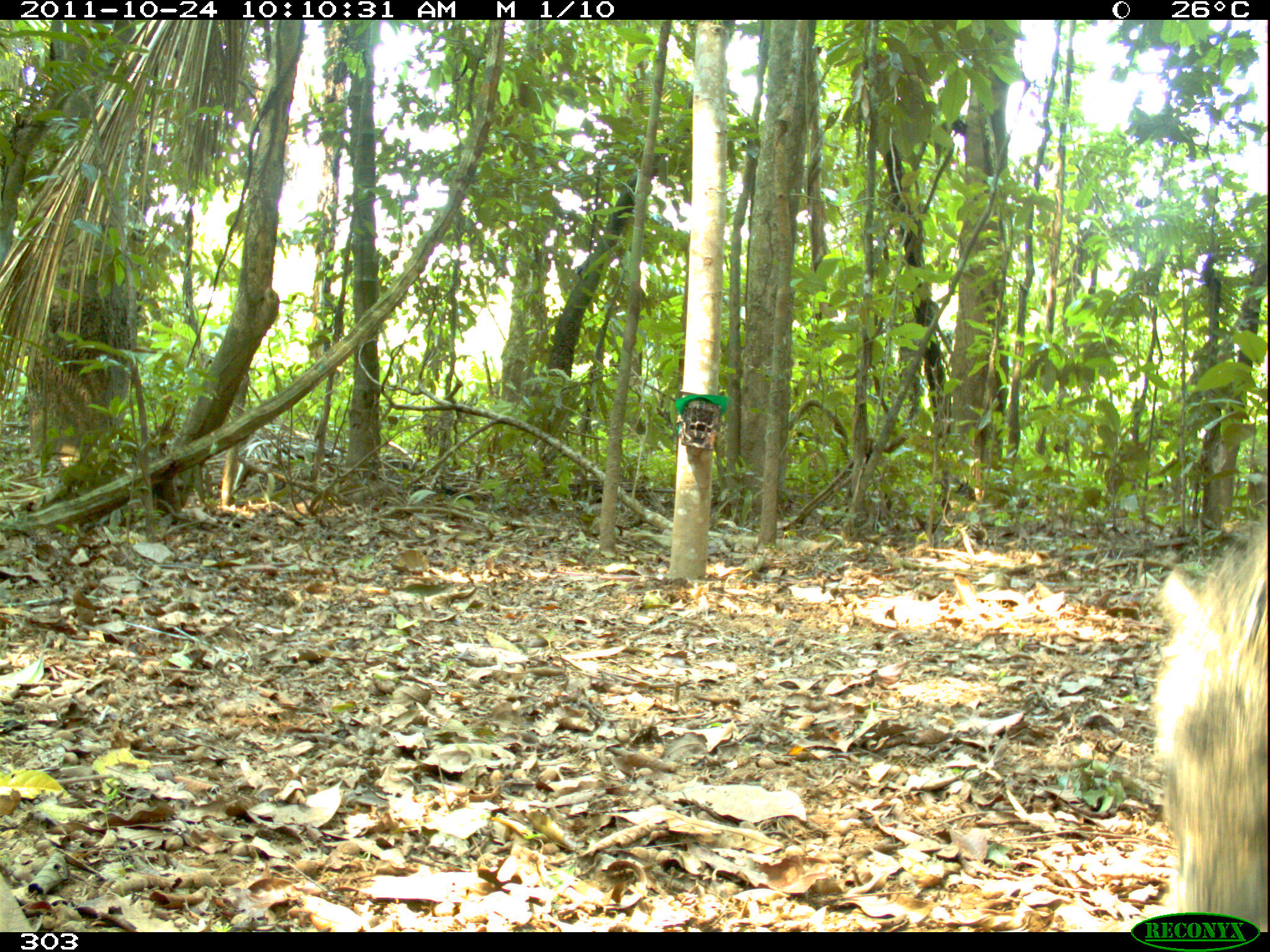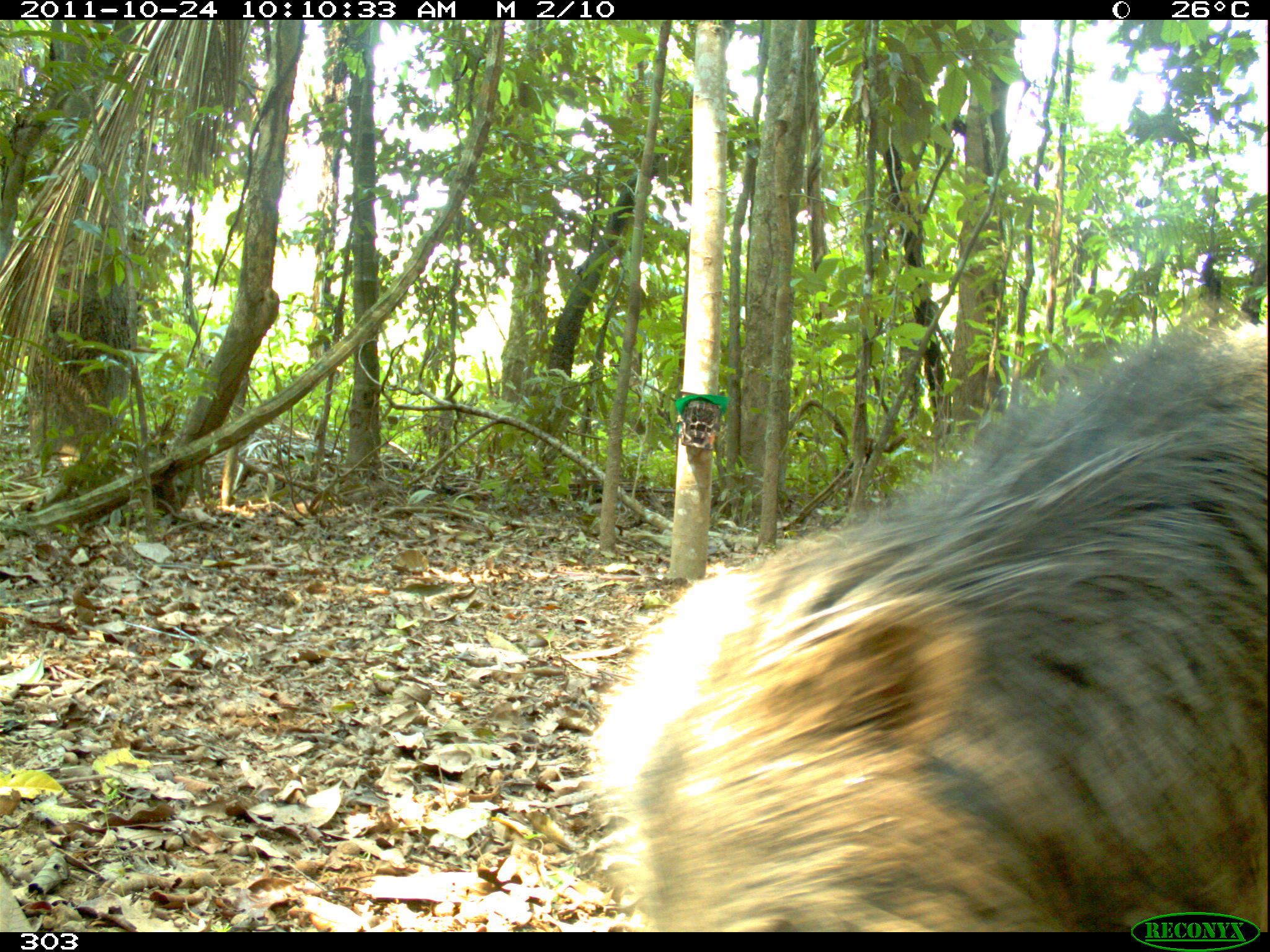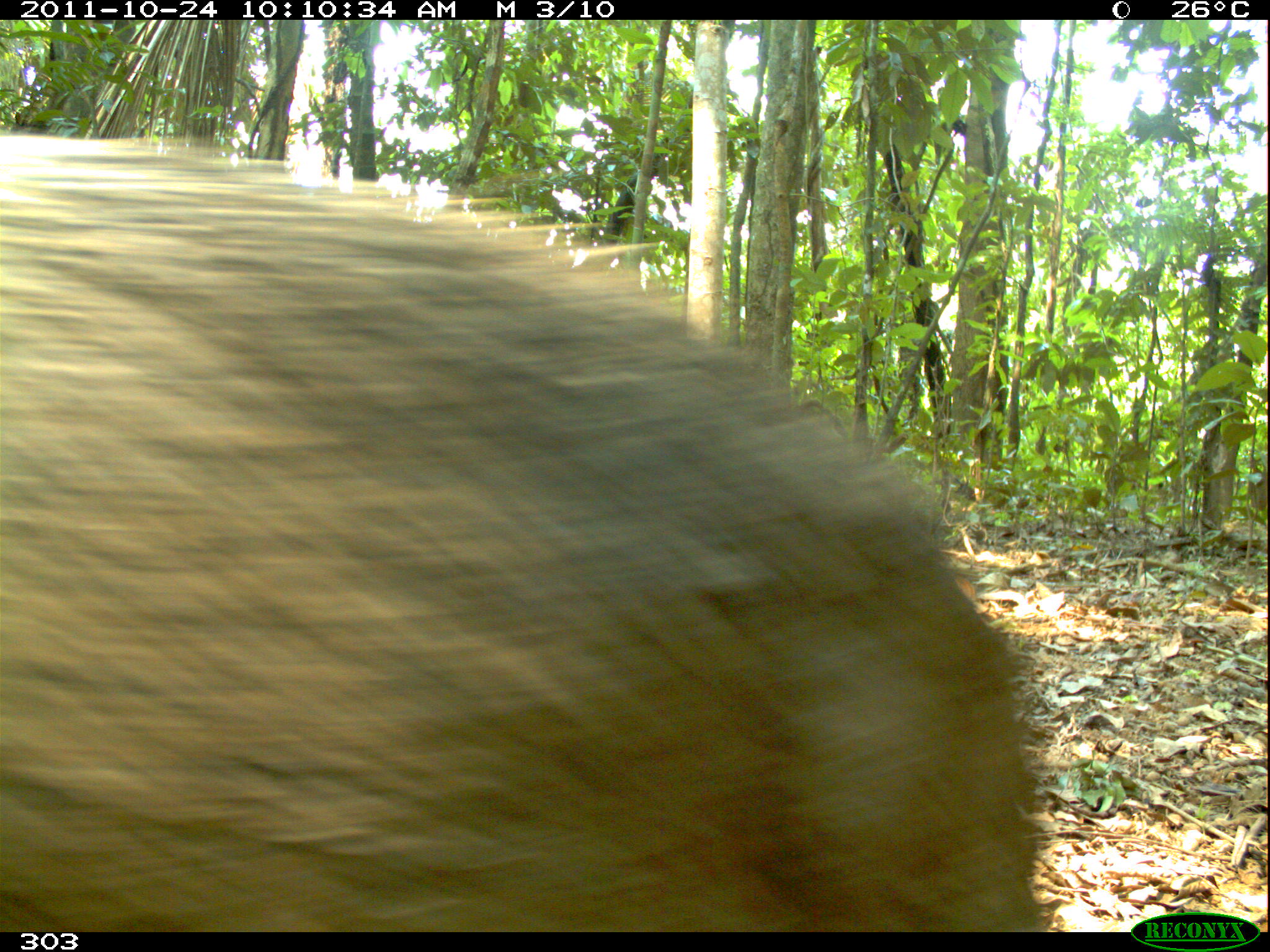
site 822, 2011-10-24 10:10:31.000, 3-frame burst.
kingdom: Animalia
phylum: Chordata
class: Mammalia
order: Artiodactyla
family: Tayassuidae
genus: Tayassu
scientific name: Tayassu pecari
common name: white-lipped peccary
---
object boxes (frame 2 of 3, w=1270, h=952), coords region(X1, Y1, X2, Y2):
tayassu pecari: region(583, 316, 1270, 932)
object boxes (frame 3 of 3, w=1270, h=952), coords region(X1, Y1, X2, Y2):
tayassu pecari: region(0, 131, 1049, 932)